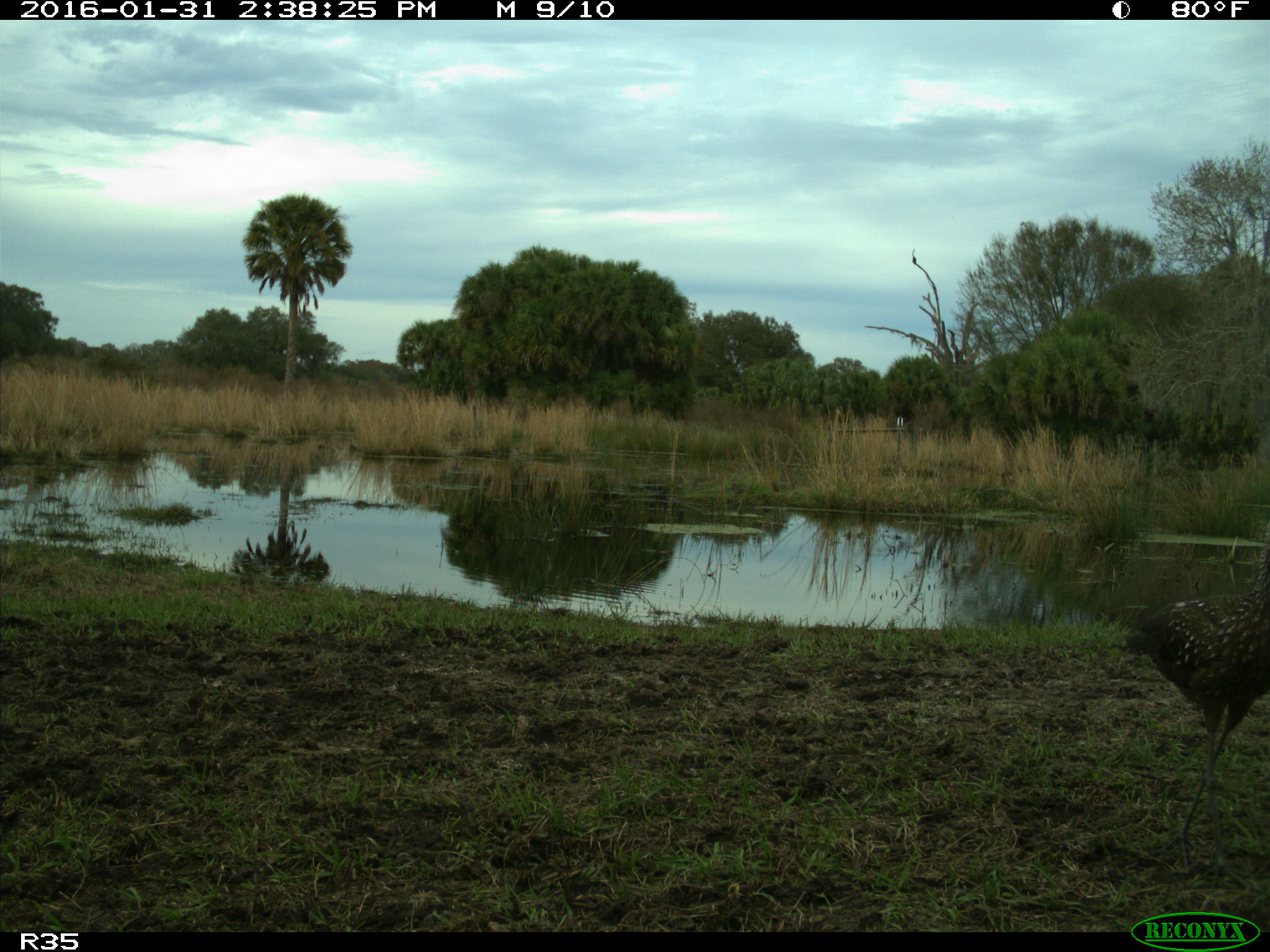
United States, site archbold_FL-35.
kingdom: Animalia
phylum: Chordata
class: Aves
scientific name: Aves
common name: birds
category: unidentified bird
Unidentified bird (birds) (Aves).